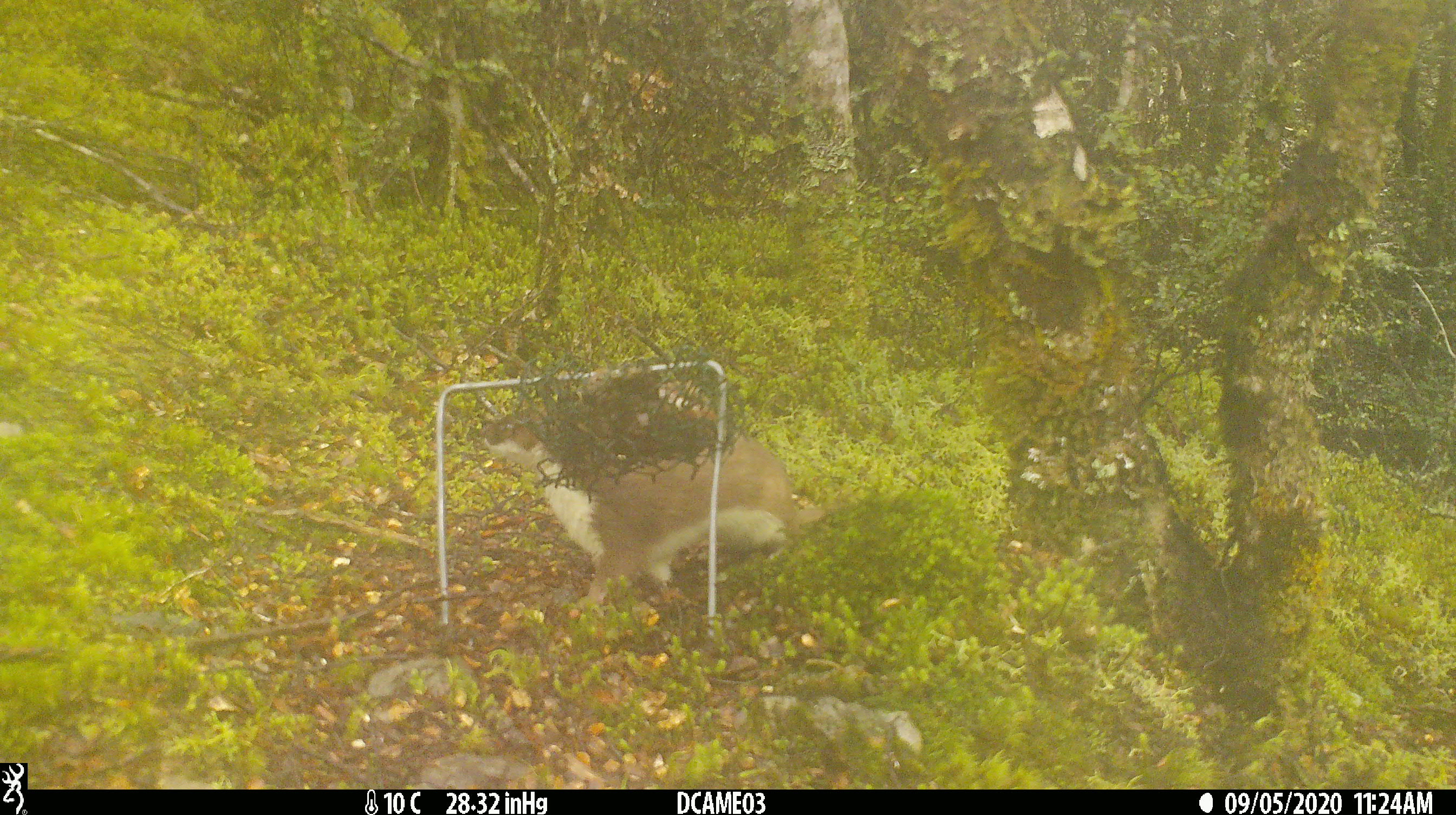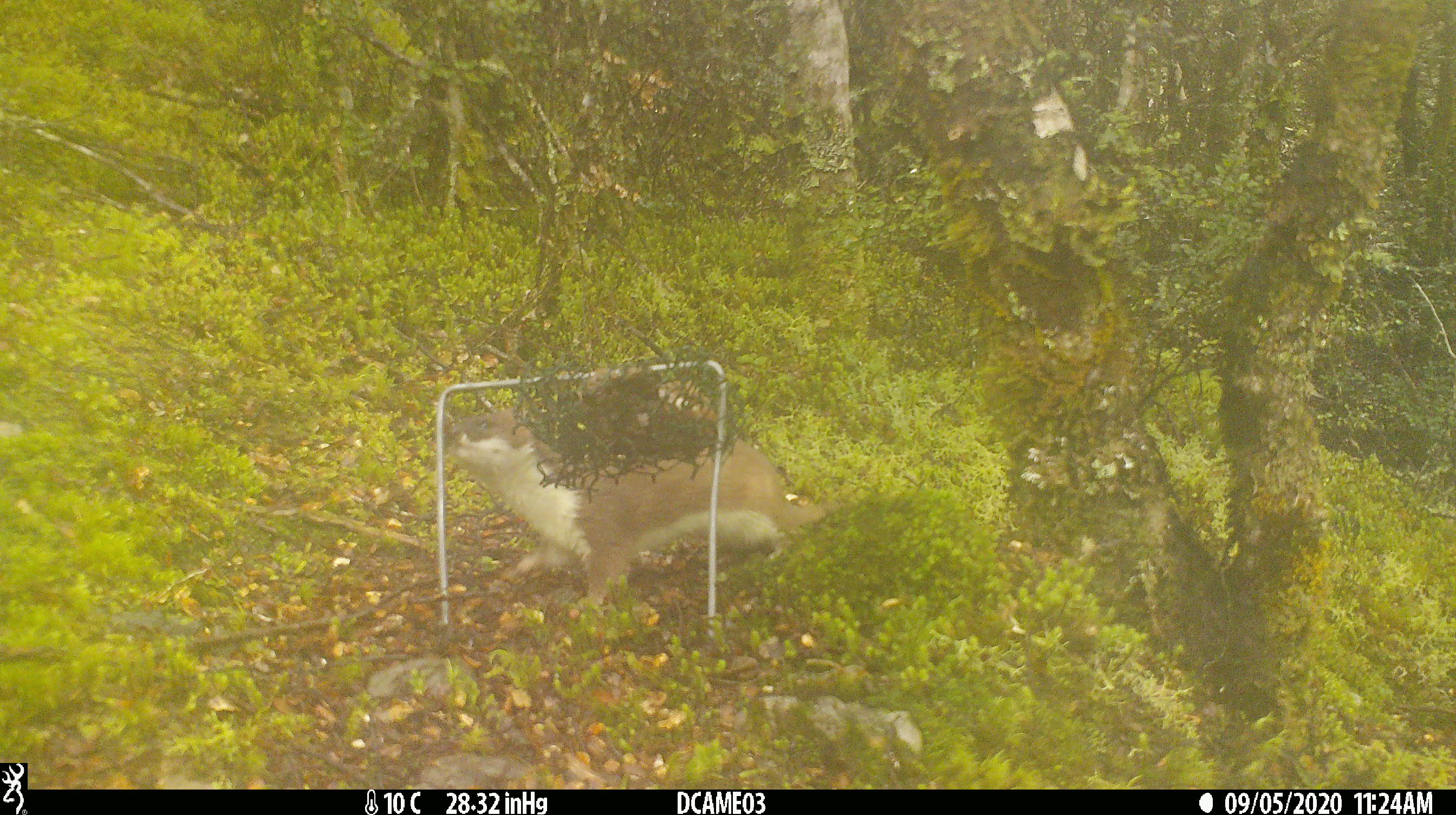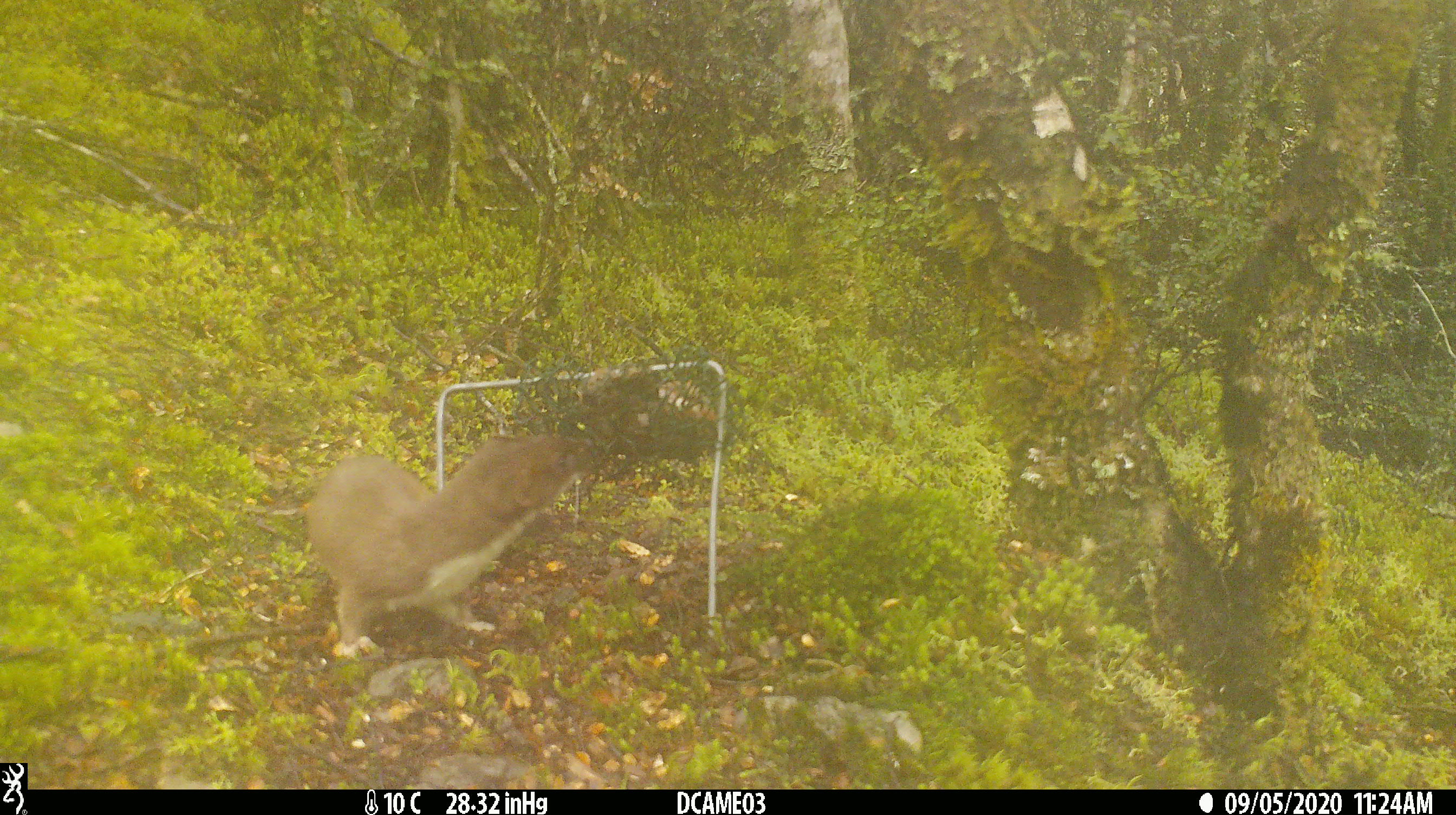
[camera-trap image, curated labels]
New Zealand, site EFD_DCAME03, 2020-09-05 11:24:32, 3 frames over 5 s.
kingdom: Animalia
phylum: Chordata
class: Mammalia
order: Carnivora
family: Mustelidae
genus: Mustela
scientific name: Mustela erminea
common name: stoat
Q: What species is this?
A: Stoat (Mustela erminea).